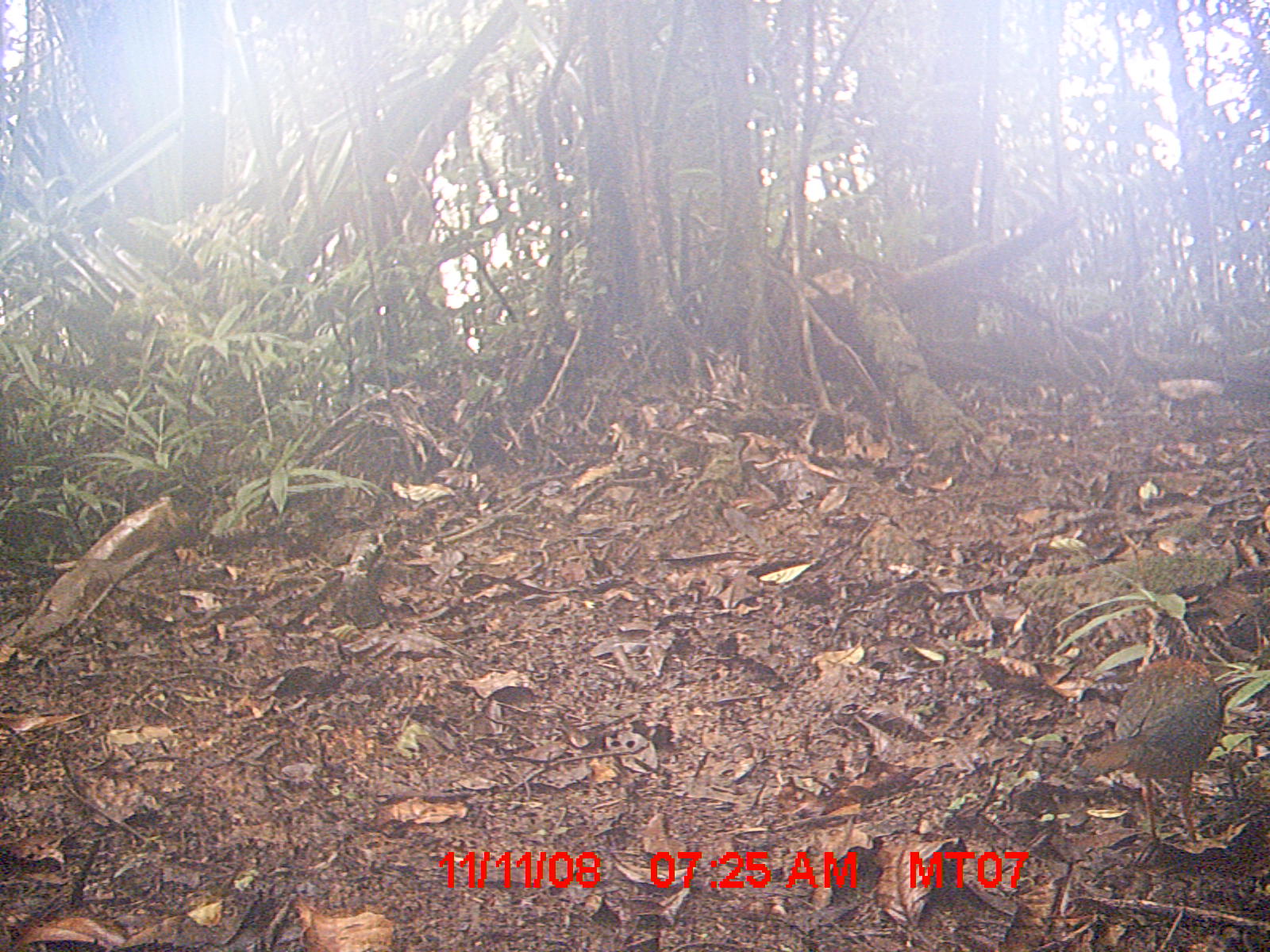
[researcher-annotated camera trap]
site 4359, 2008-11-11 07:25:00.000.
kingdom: Animalia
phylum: Chordata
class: Aves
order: Coraciiformes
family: Brachypteraciidae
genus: Brachypteracias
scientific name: Brachypteracias squamiger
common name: scaly ground-roller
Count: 1.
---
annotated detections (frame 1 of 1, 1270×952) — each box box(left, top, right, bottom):
brachypteracias squamiger: box(1072, 654, 1222, 845)